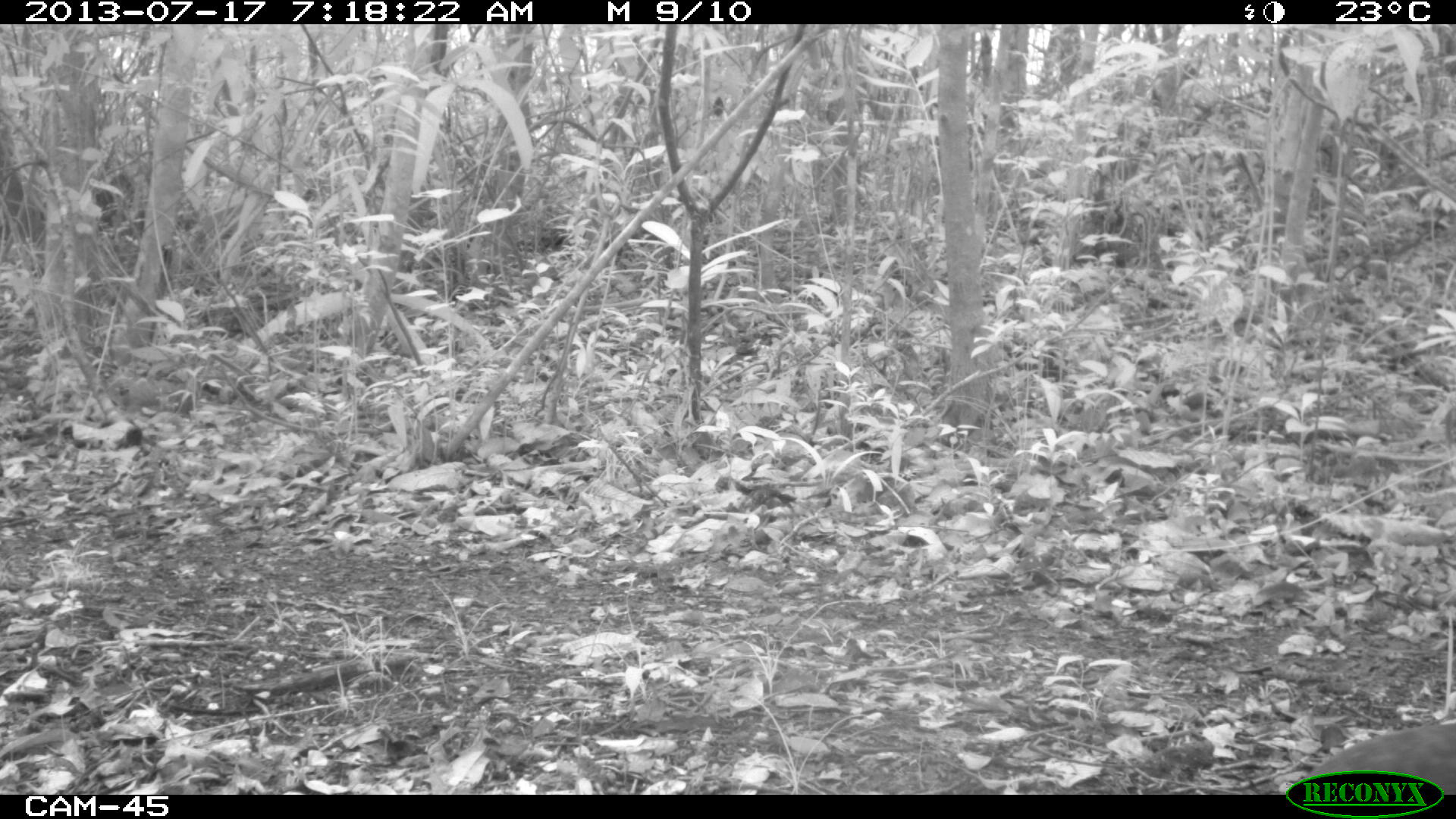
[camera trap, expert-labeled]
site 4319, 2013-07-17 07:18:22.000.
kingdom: Animalia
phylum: Chordata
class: Aves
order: Tinamiformes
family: Tinamidae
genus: Tinamus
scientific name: Tinamus major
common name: great tinamou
Tinamus major (great tinamou), count 1.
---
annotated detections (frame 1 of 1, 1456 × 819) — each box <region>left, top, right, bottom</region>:
tinamus major: <region>1301, 719, 1456, 791</region>